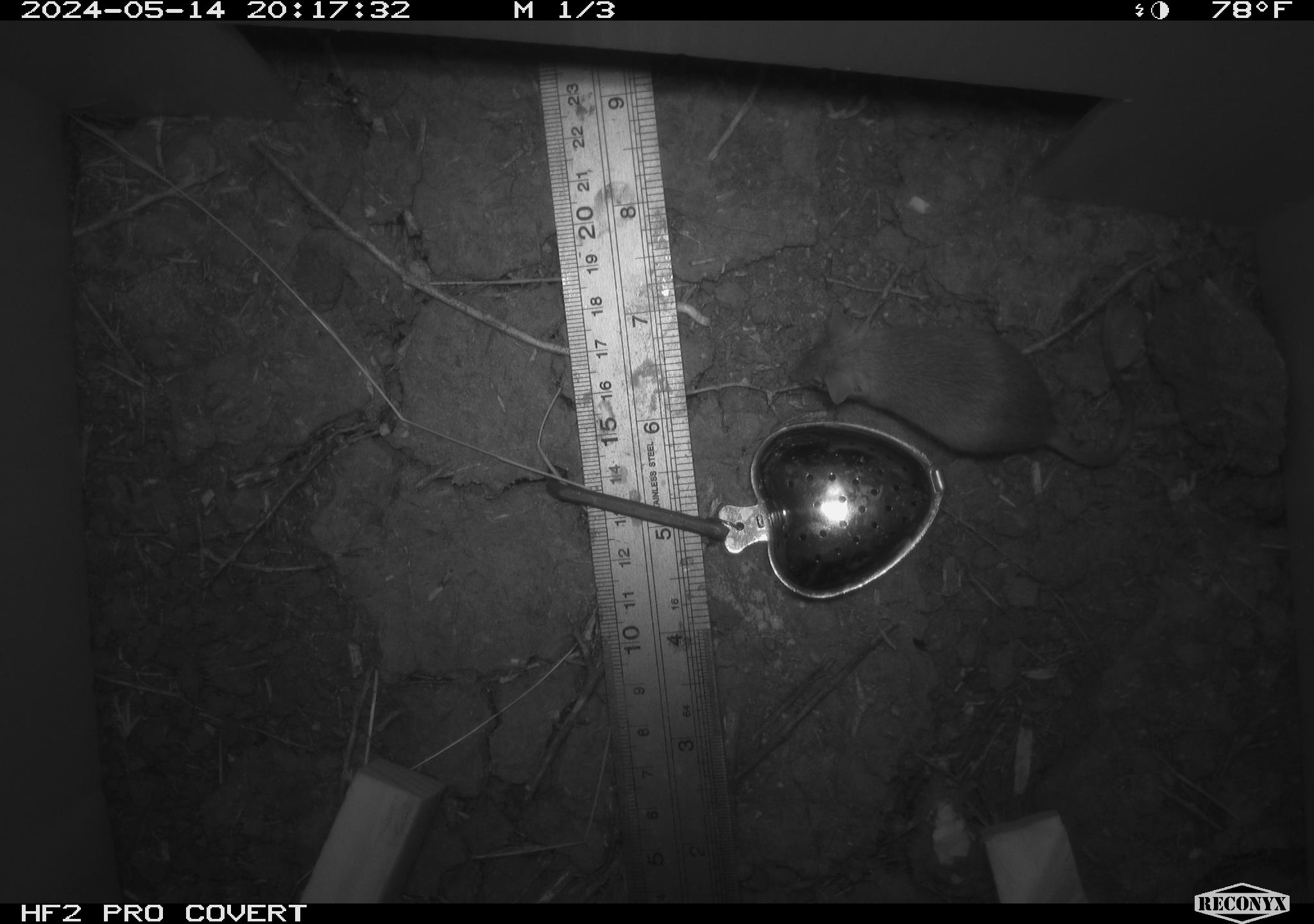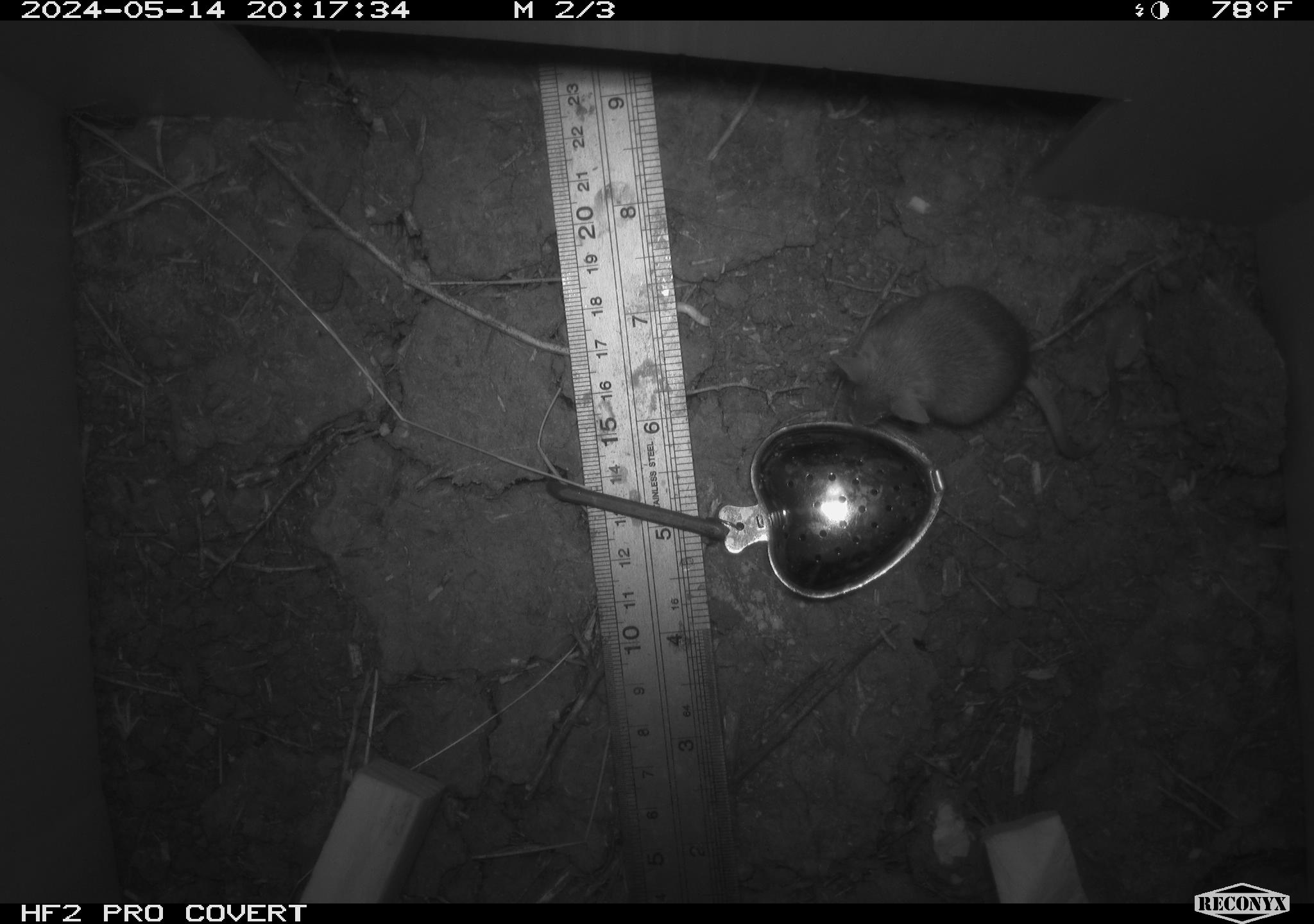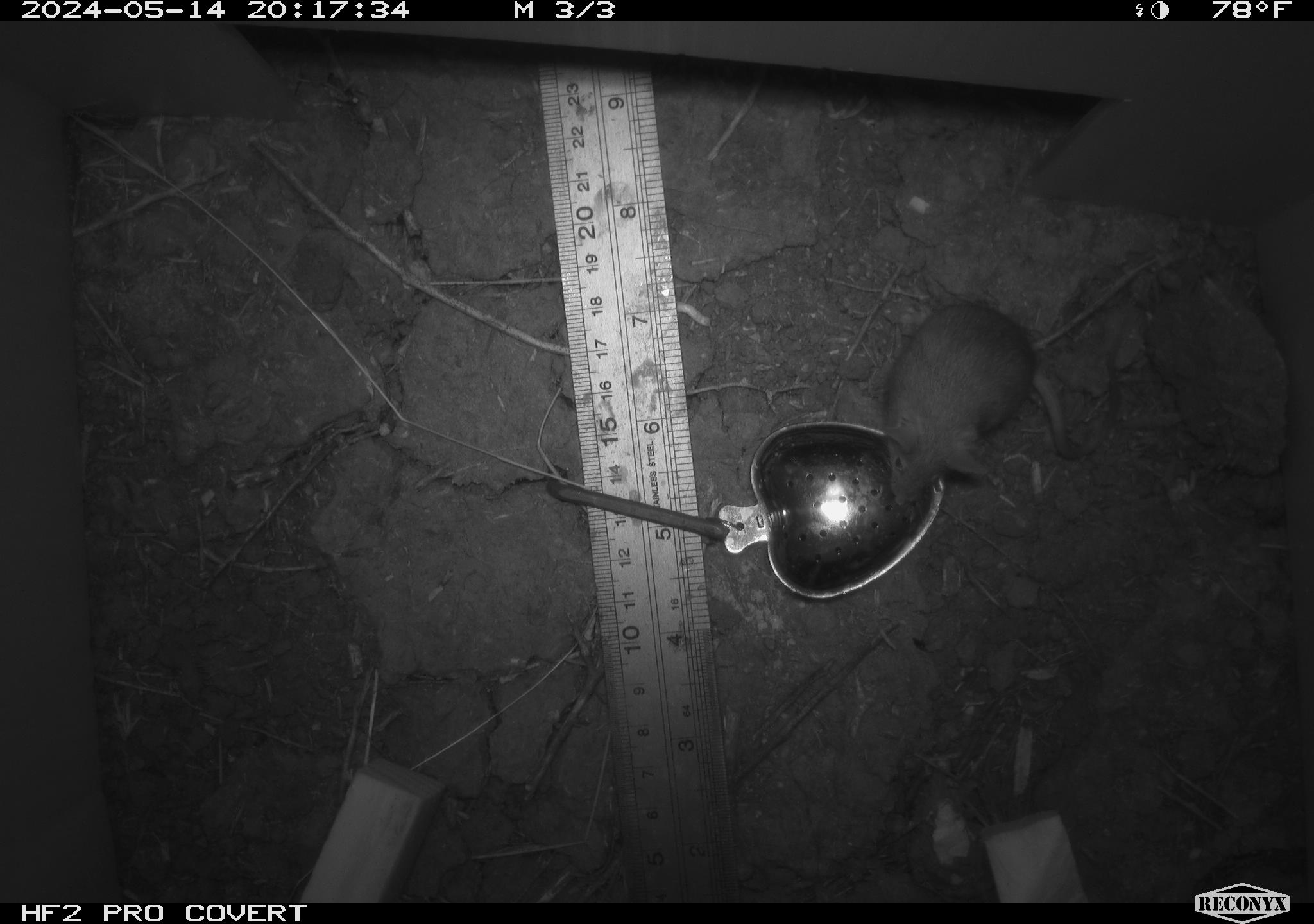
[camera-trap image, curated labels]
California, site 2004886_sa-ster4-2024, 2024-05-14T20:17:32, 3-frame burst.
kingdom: Animalia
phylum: Chordata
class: Mammalia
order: Rodentia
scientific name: Rodentia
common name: mouse species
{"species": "mouse species (Rodentia)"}